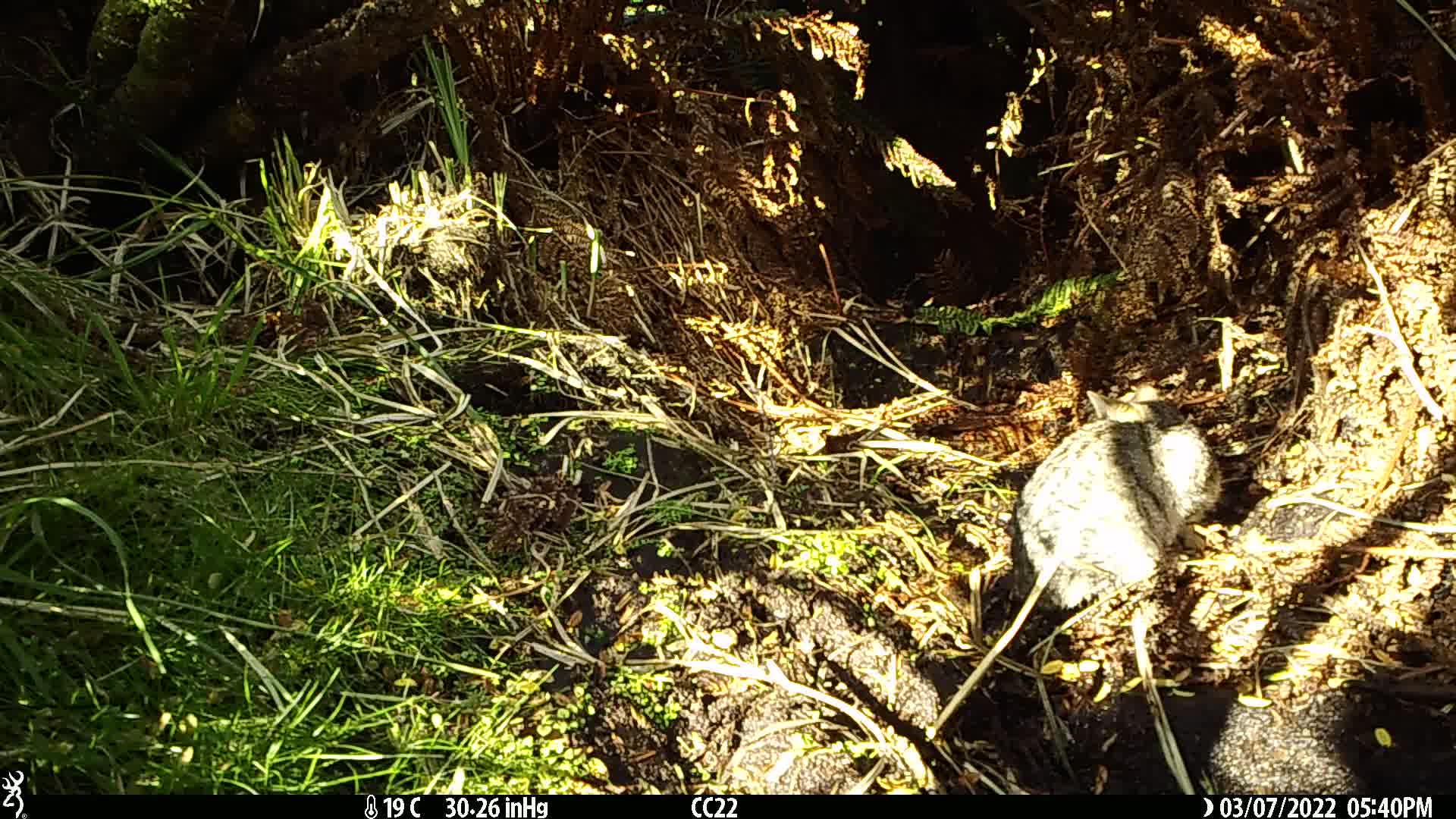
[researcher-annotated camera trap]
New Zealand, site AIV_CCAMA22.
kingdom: Animalia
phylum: Chordata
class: Mammalia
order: Carnivora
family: Felidae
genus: Felis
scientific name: Felis catus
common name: domestic cat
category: cat